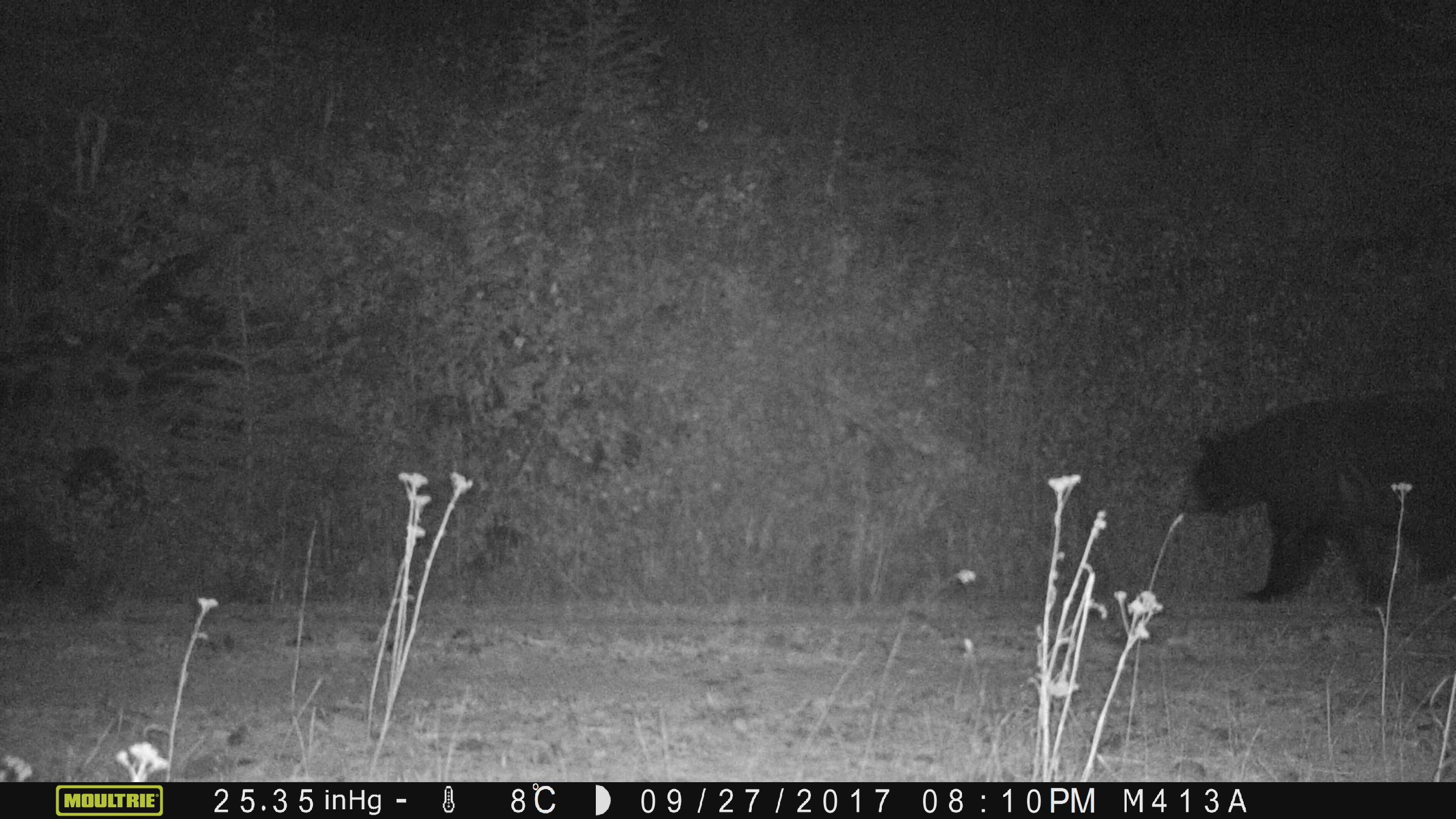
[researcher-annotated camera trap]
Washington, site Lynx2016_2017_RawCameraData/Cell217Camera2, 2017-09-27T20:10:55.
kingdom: Animalia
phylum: Chordata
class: Mammalia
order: Carnivora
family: Ursidae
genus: Ursus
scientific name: Ursus americanus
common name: american black bear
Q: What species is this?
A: Ursus americanus (american black bear).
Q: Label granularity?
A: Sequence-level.